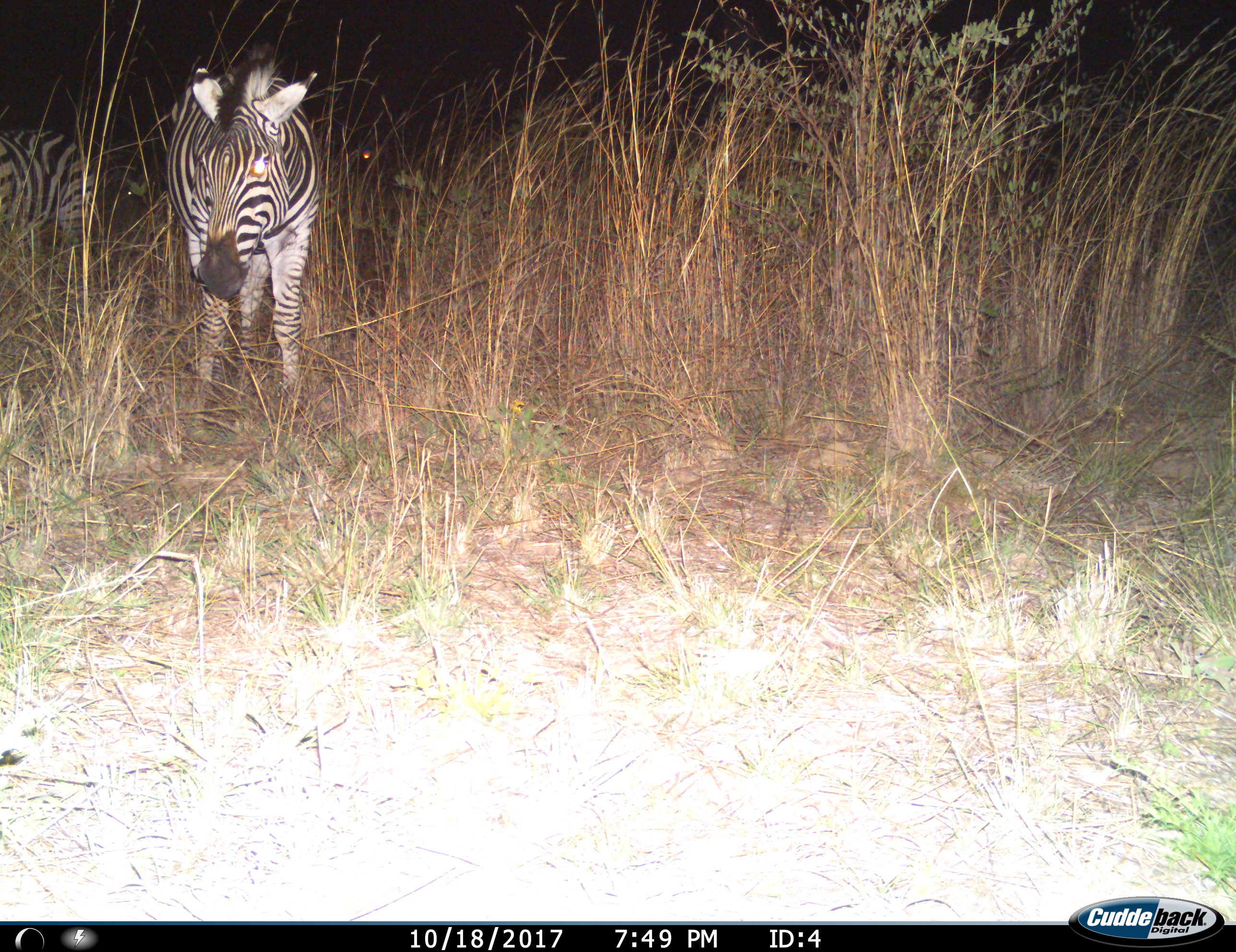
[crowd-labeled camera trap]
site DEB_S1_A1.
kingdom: Animalia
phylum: Chordata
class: Mammalia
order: Perissodactyla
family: Equidae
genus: Equus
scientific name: Equus quagga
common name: plains zebra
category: zebraplains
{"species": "zebraplains (plains zebra) (Equus quagga)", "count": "2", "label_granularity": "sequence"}